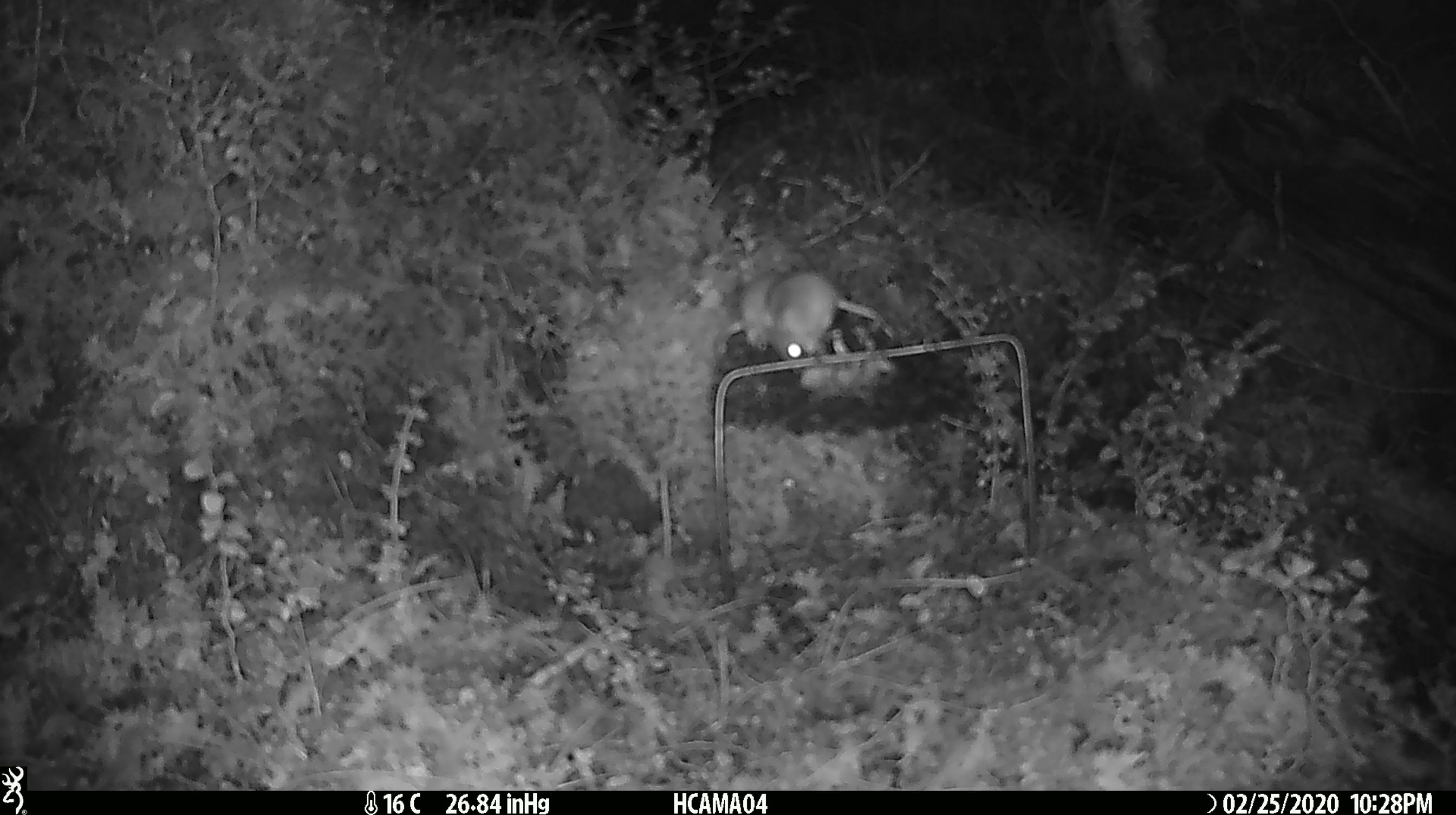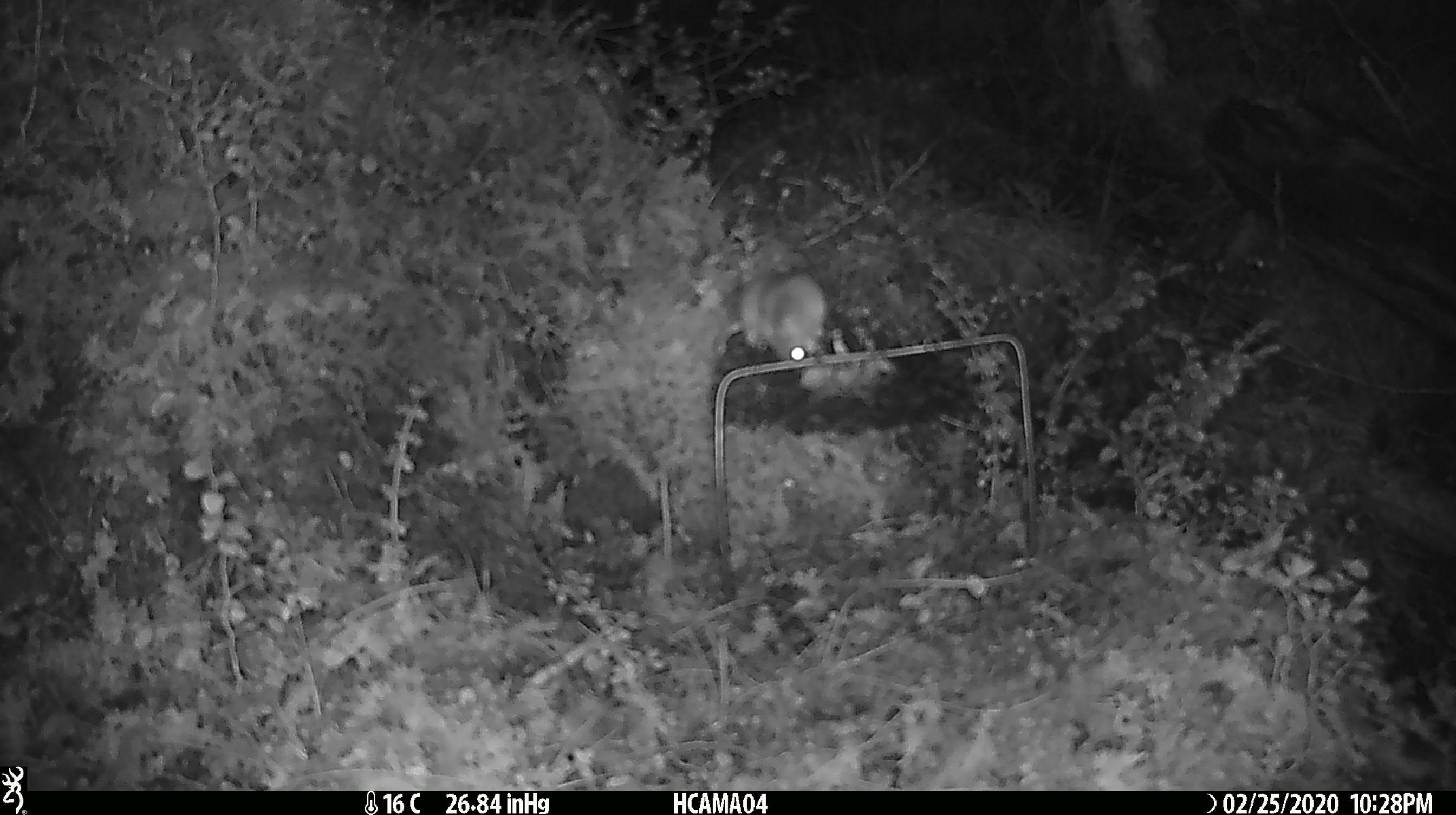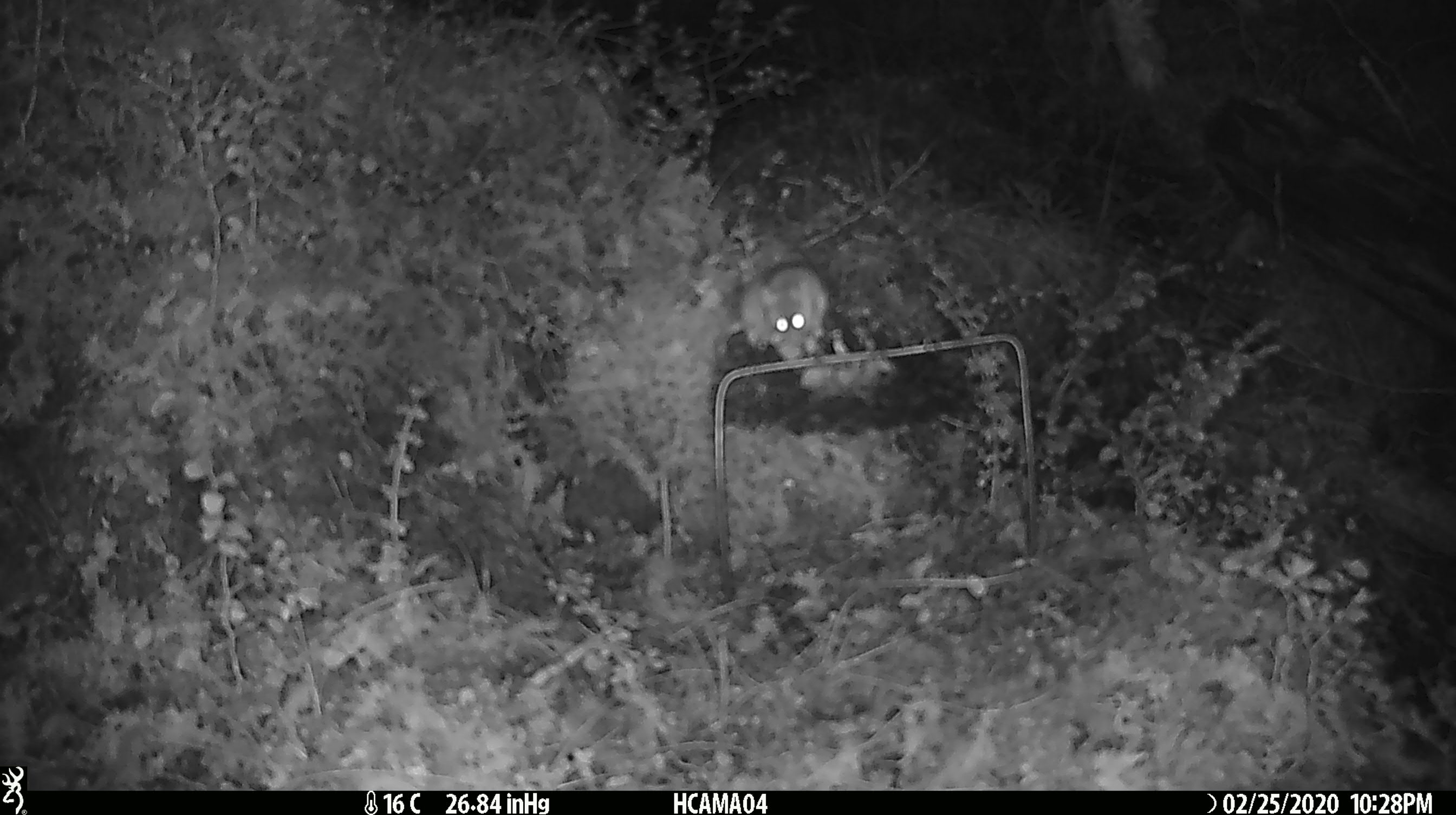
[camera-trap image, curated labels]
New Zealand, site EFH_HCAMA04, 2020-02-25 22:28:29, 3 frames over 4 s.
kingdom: Animalia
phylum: Chordata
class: Mammalia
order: Rodentia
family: Muridae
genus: Mus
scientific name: Mus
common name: mouse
Mouse (Mus).